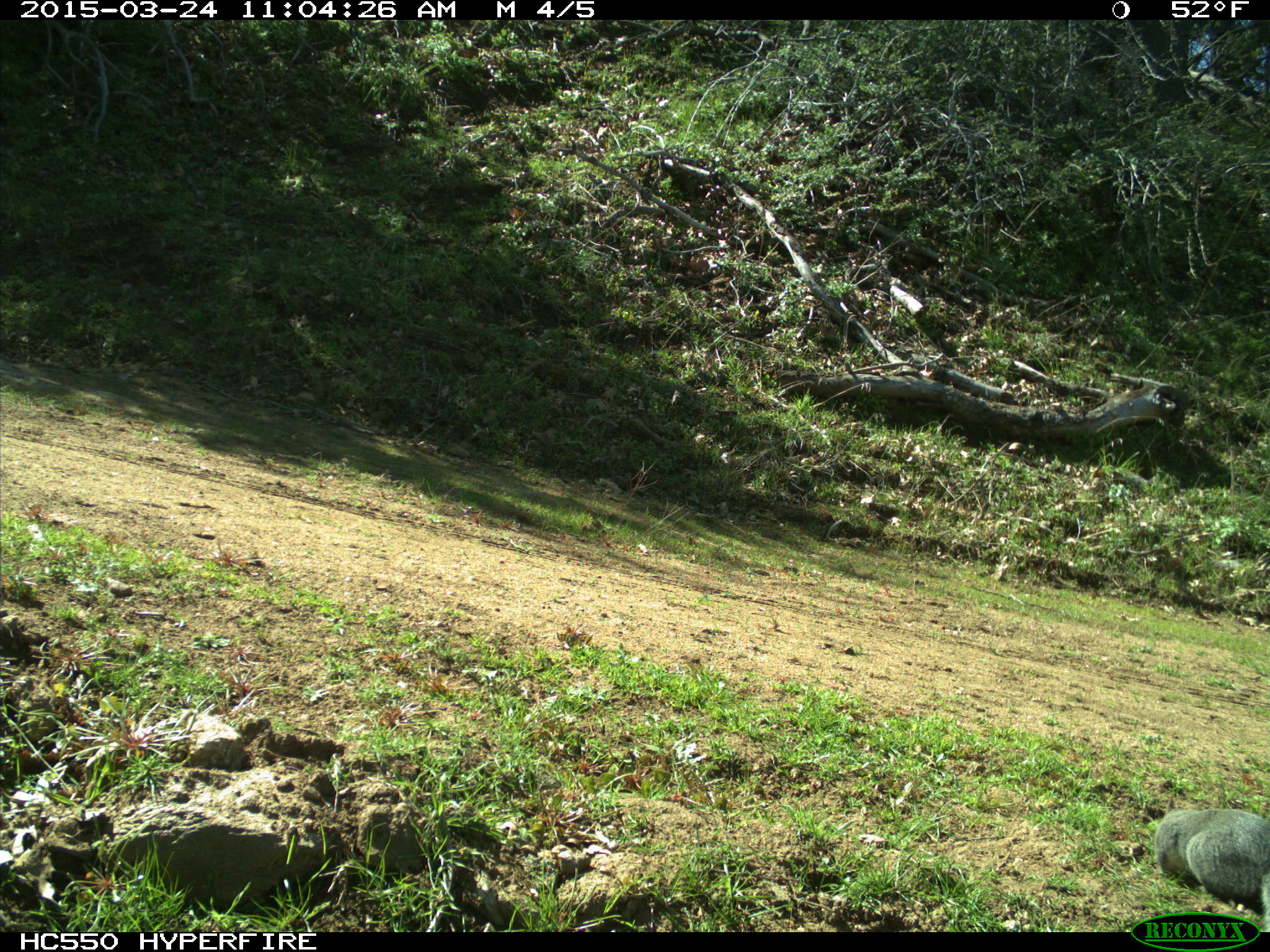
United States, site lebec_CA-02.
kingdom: Animalia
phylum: Chordata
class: Mammalia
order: Rodentia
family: Sciuridae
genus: Sciurus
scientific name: Sciurus carolinensis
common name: eastern gray squirrel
Sciurus carolinensis (eastern gray squirrel).